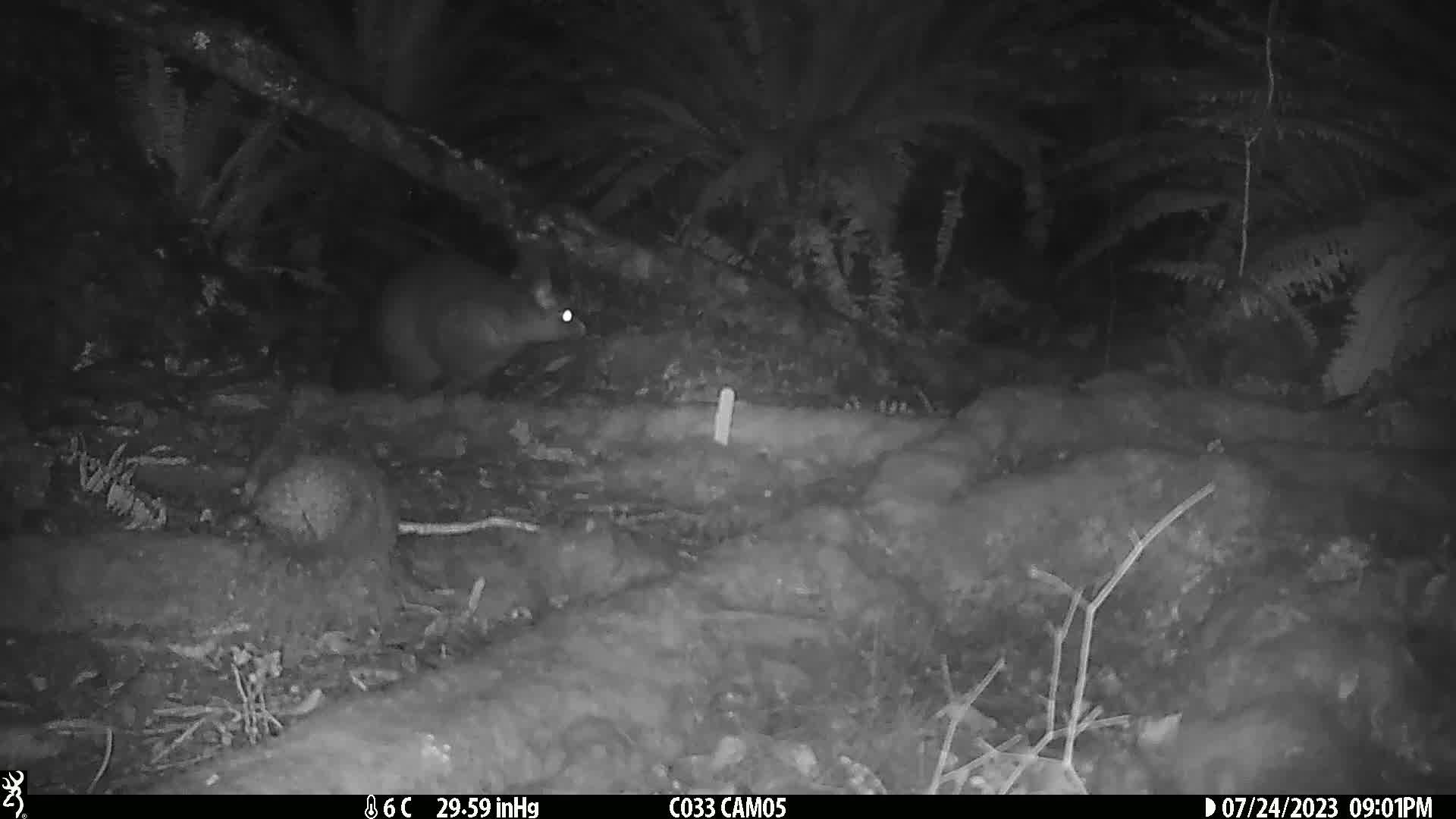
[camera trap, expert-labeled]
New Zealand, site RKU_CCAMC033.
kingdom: Animalia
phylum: Chordata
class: Mammalia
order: Diprotodontia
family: Phalangeridae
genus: Trichosurus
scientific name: Trichosurus vulpecula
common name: common brushtail possum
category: possum